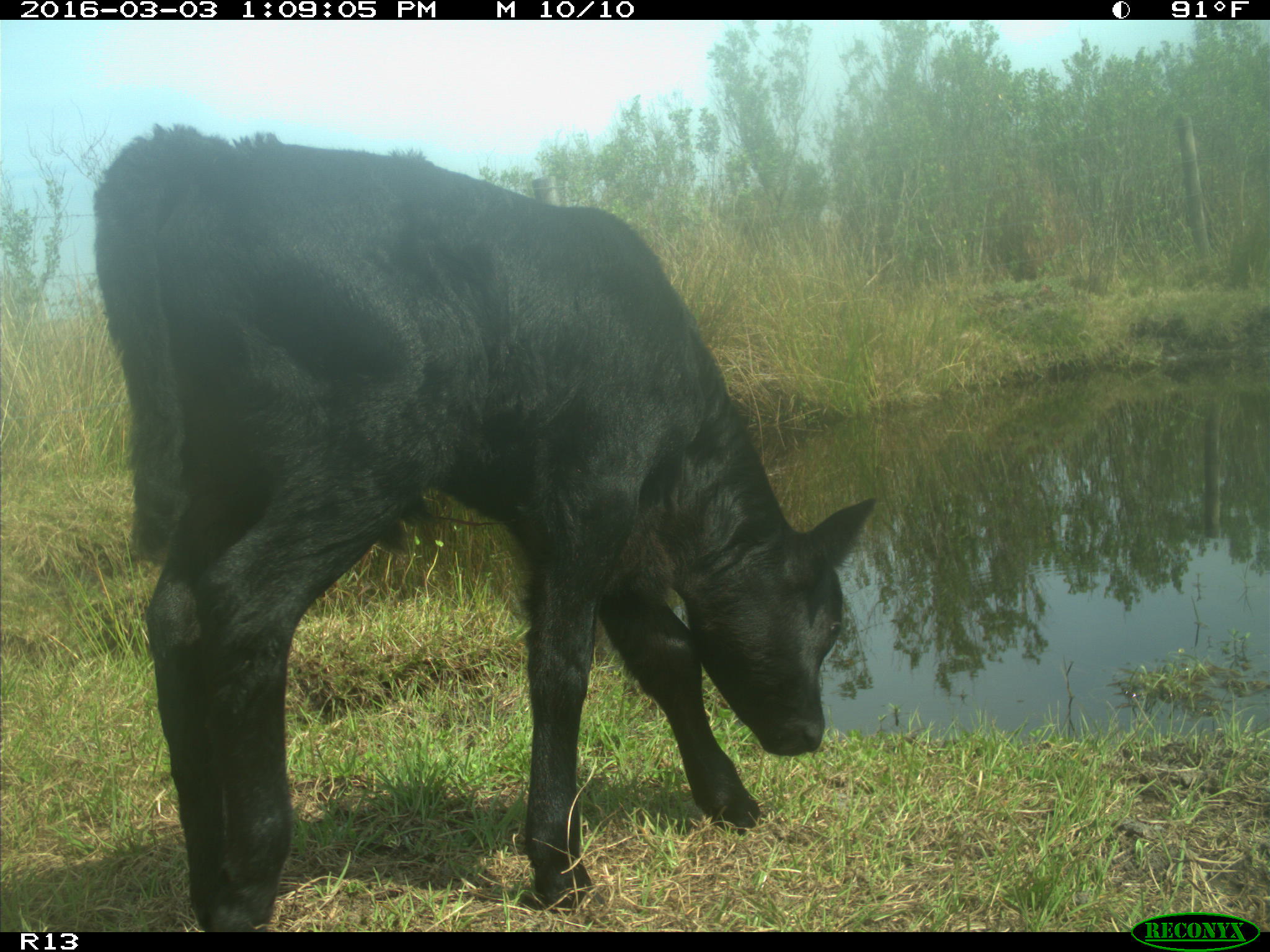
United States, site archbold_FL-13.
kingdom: Animalia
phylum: Chordata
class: Mammalia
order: Artiodactyla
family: Bovidae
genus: Bos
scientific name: Bos taurus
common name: domestic cow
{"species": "Bos taurus (domestic cow)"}